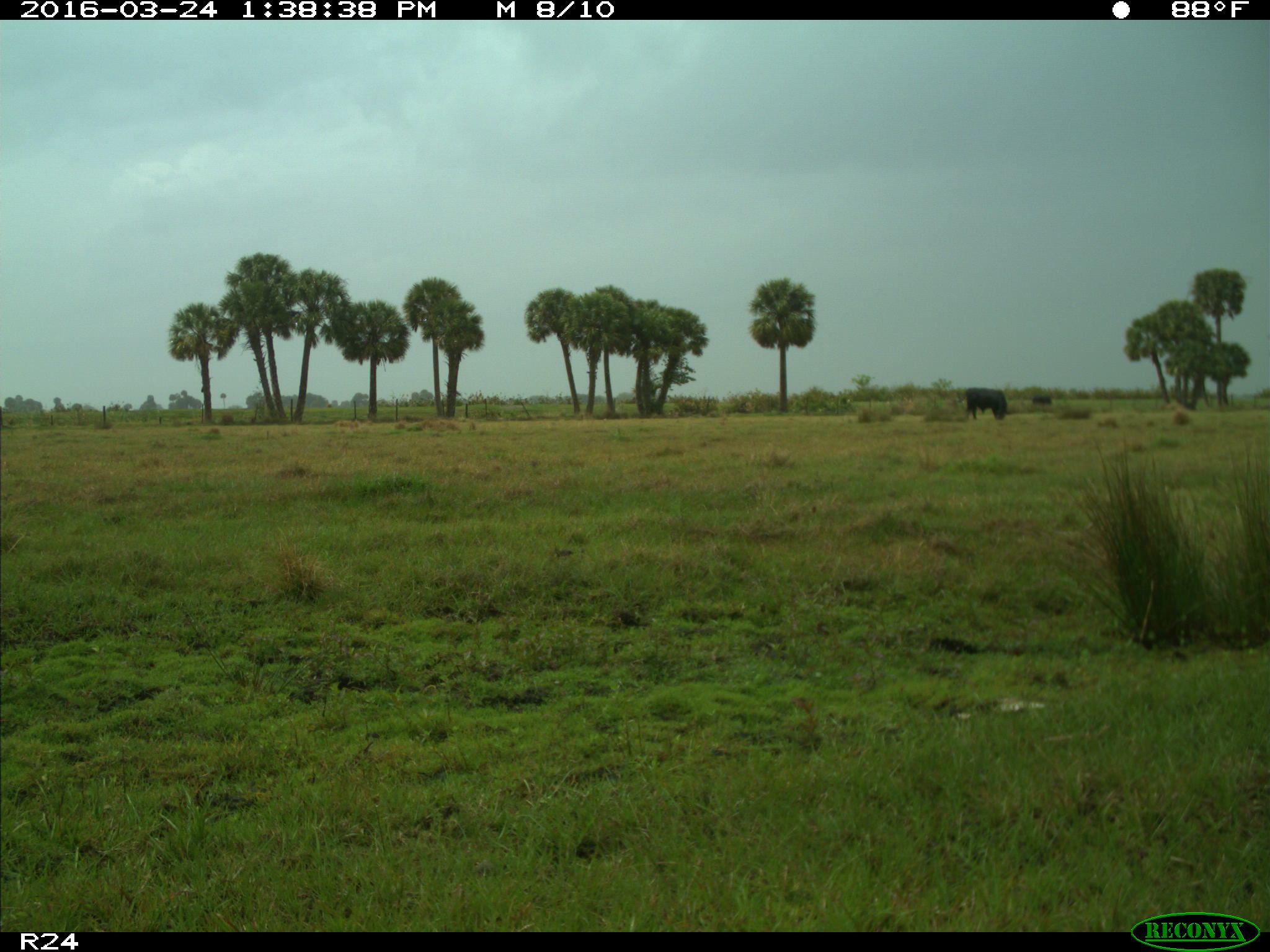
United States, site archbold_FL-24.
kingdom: Animalia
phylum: Chordata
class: Mammalia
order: Artiodactyla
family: Bovidae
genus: Bos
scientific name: Bos taurus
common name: domestic cow